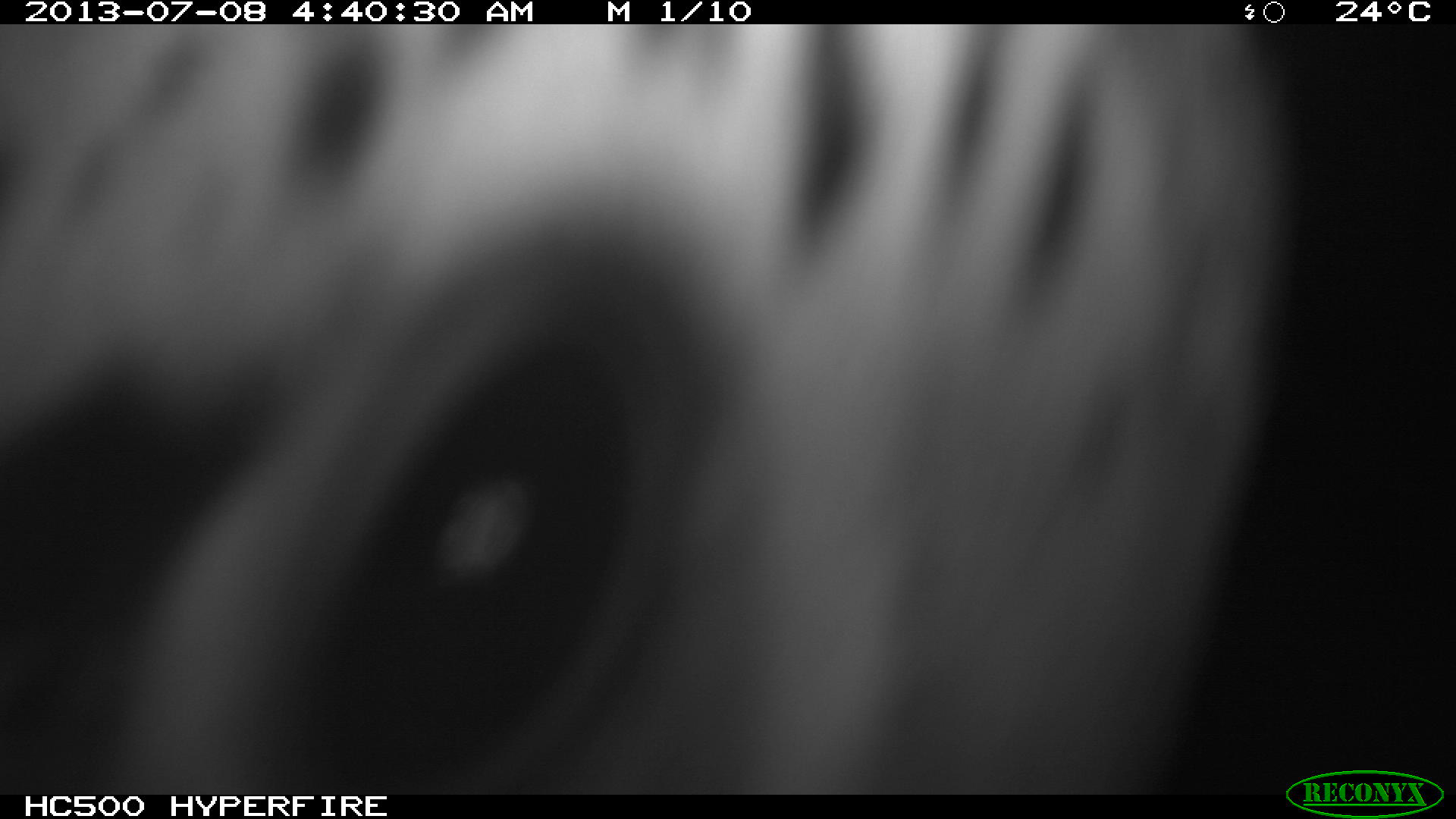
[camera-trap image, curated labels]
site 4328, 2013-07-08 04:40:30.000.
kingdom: Animalia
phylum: Chordata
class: Mammalia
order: Carnivora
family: Felidae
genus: Leopardus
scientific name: Leopardus pardalis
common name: ocelot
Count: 1.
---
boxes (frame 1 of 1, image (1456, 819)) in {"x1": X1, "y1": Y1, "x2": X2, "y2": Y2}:
leopardus pardalis: {"x1": 3, "y1": 25, "x2": 1456, "y2": 795}